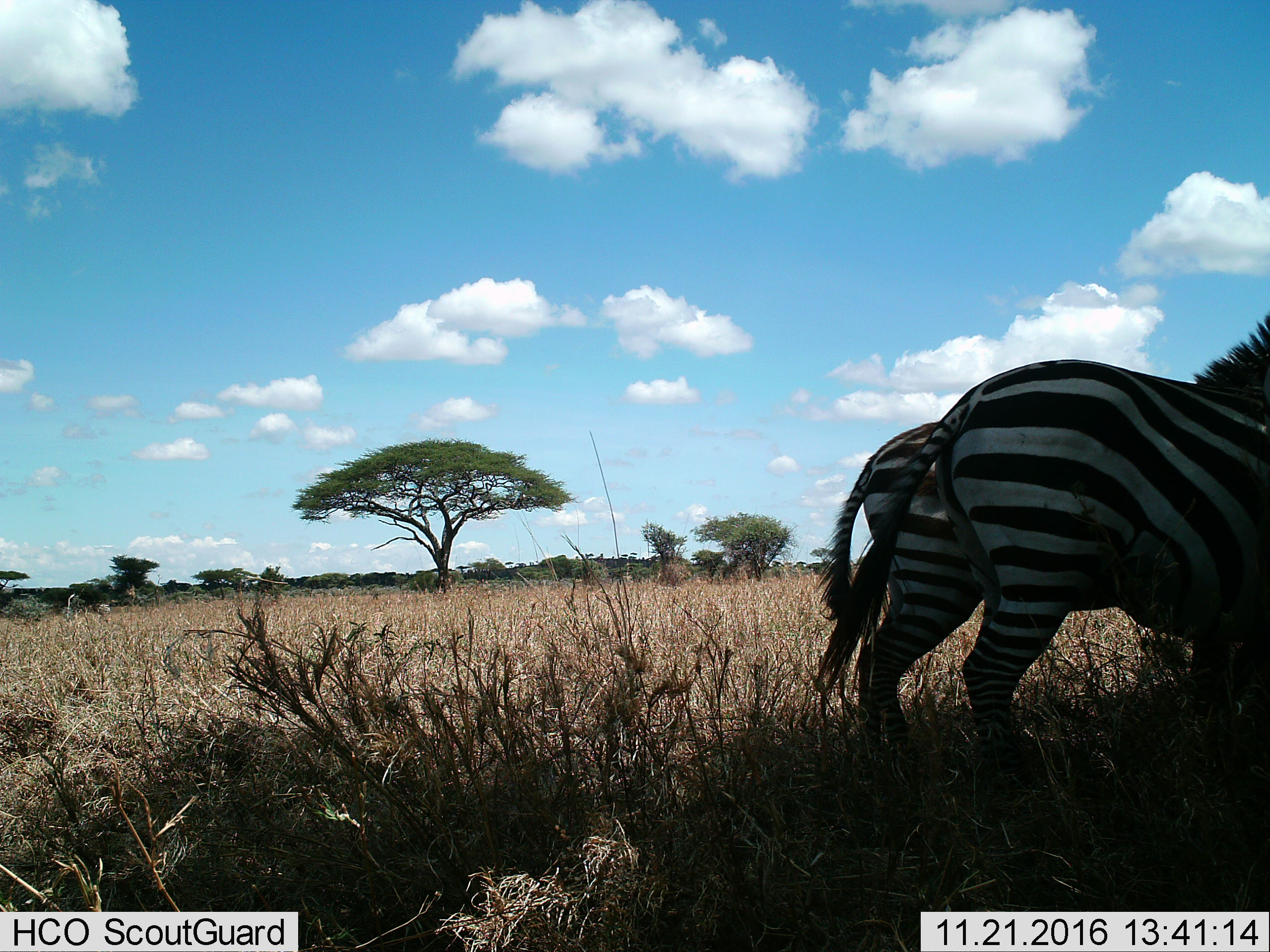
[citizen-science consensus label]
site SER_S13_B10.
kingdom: Animalia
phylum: Chordata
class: Mammalia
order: Perissodactyla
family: Equidae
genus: Equus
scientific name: Equus quagga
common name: plains zebra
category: zebraplains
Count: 2.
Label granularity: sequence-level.